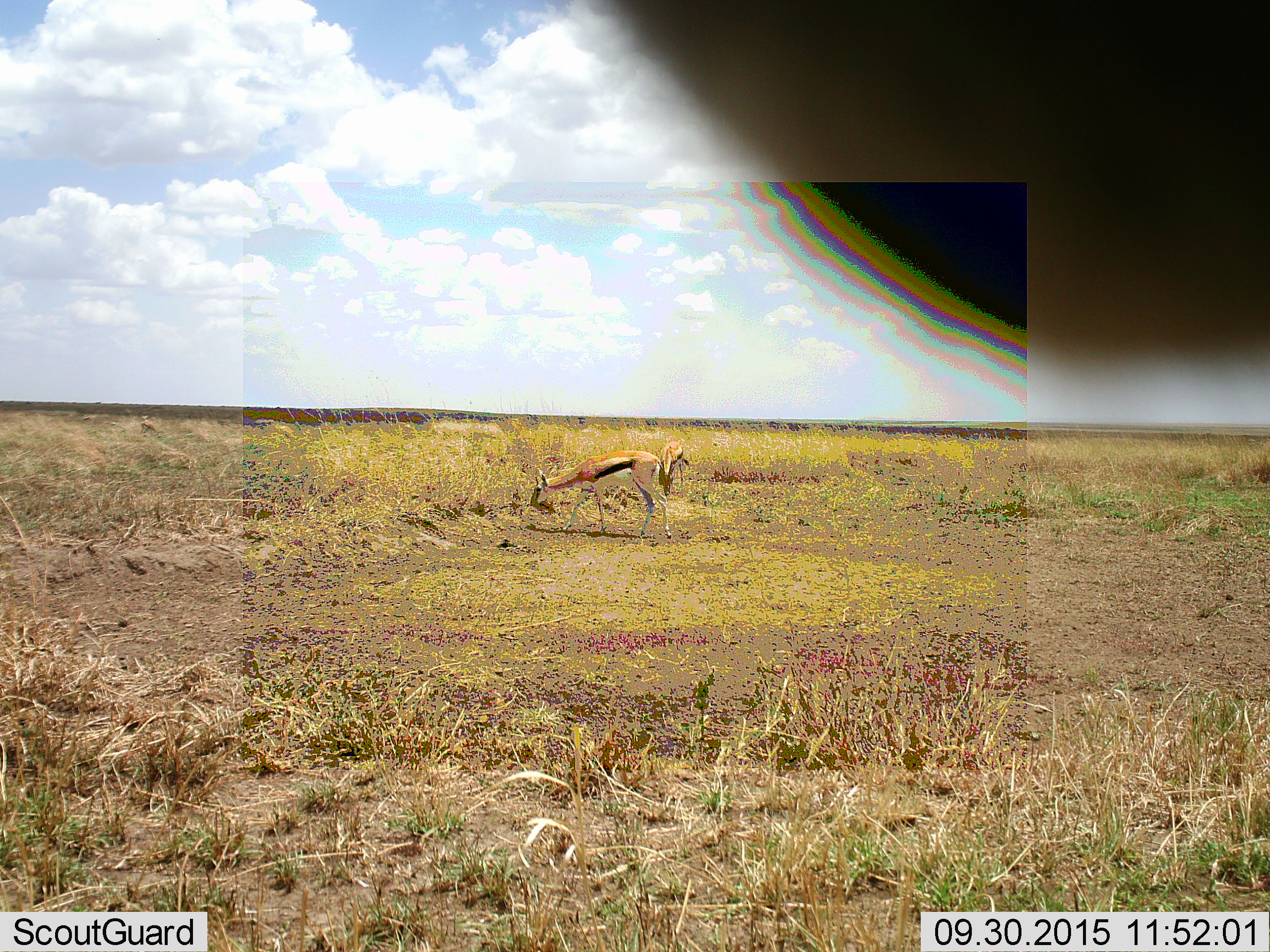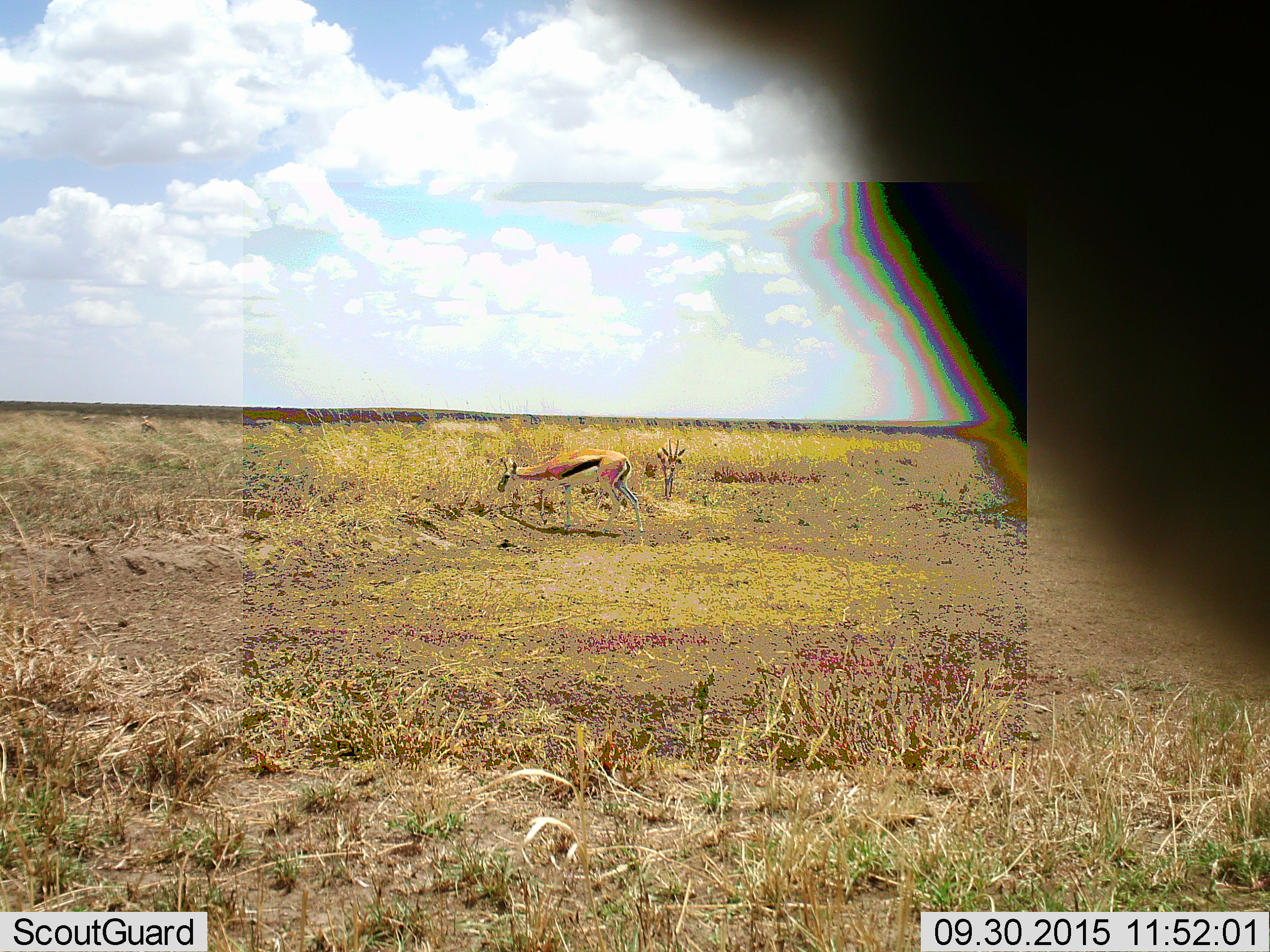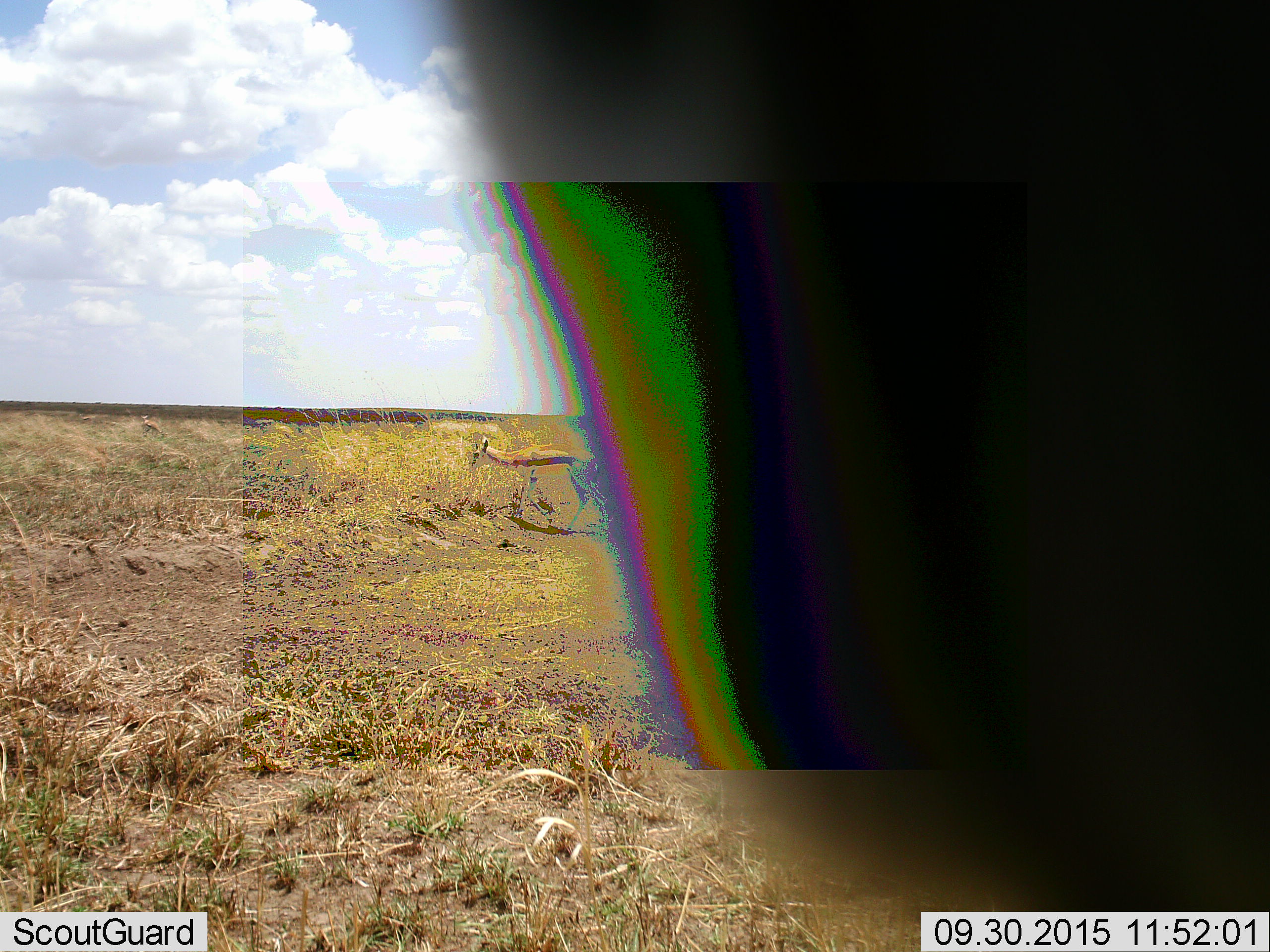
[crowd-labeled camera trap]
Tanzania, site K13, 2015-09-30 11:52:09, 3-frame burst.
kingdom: Animalia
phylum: Chordata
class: Mammalia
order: Artiodactyla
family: Bovidae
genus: Eudorcas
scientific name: Eudorcas thomsonii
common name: thomson's gazelle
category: gazellethomsons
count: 3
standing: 38%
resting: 0%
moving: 25%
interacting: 12%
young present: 0%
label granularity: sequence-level